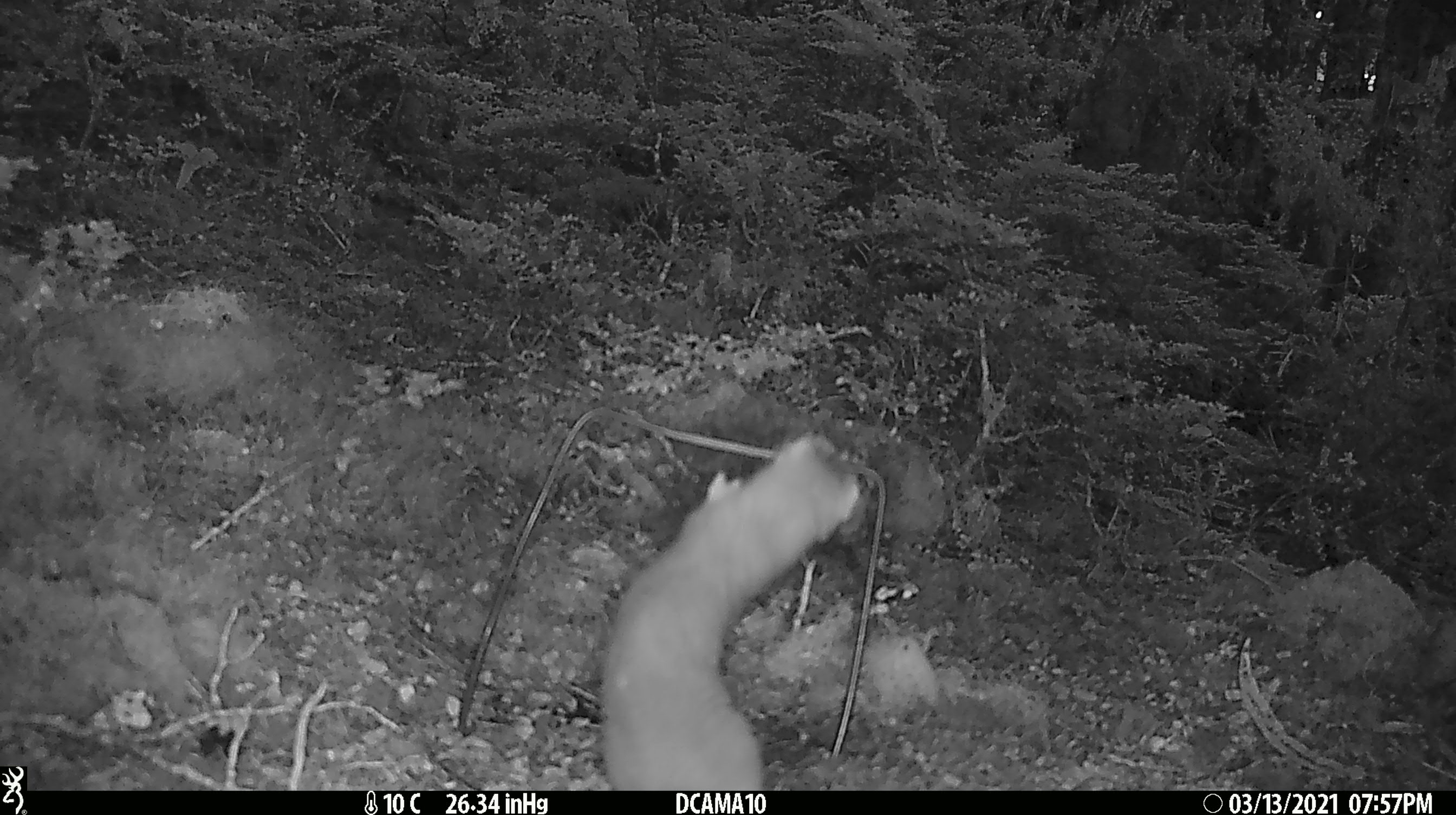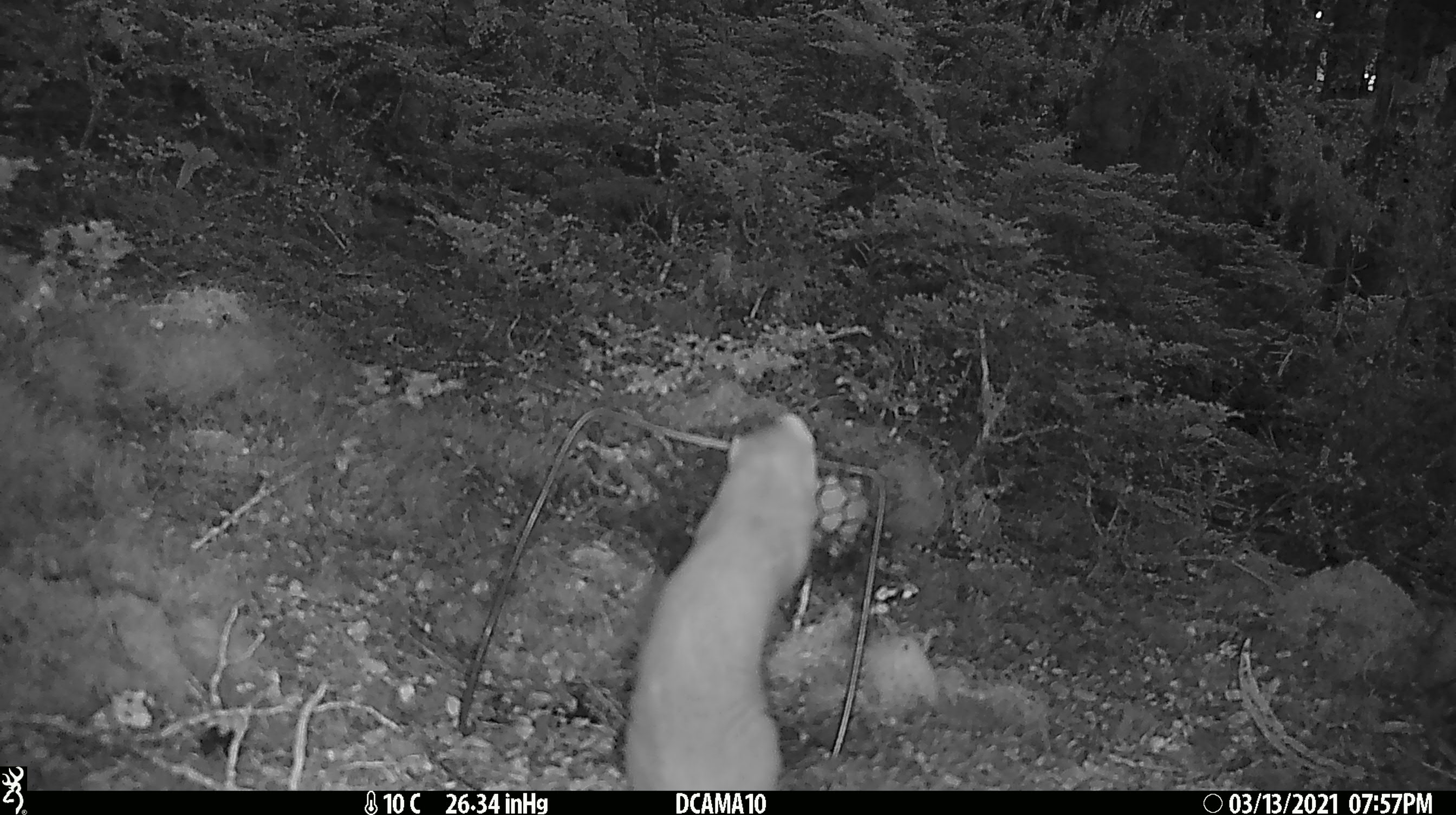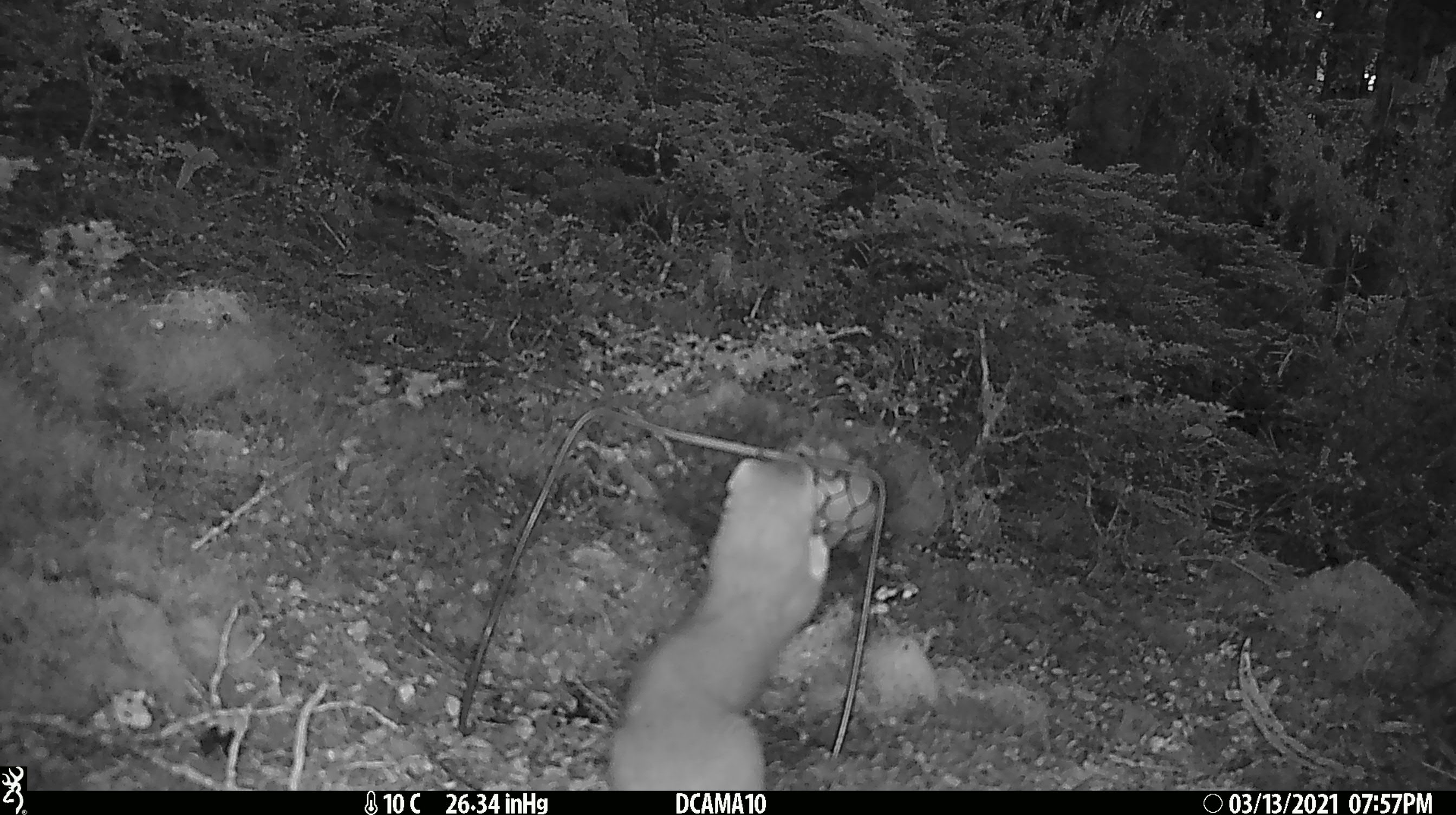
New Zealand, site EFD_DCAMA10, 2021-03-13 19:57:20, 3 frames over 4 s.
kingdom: Animalia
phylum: Chordata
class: Mammalia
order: Carnivora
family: Mustelidae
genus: Mustela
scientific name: Mustela erminea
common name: stoat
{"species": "stoat (Mustela erminea)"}